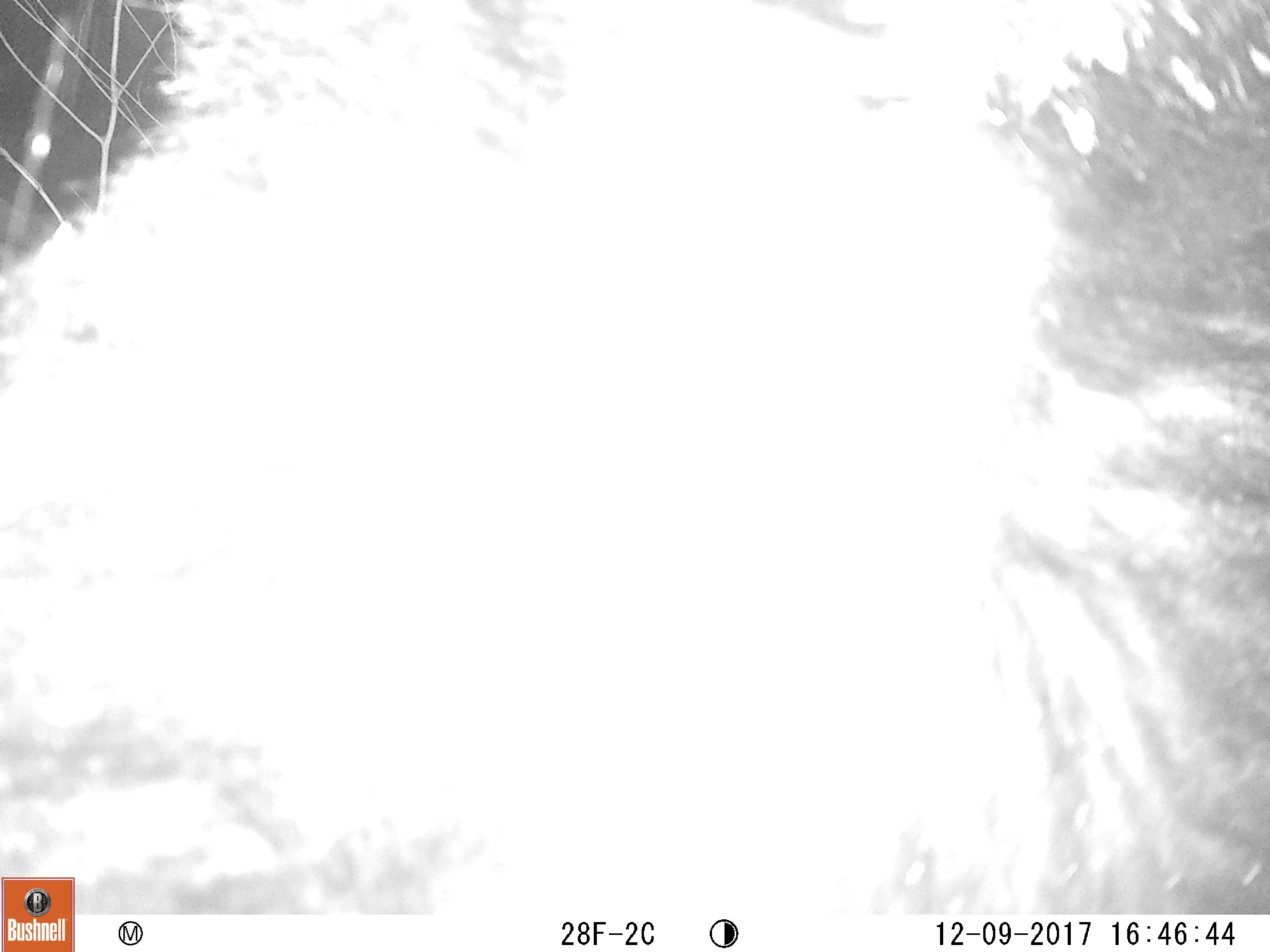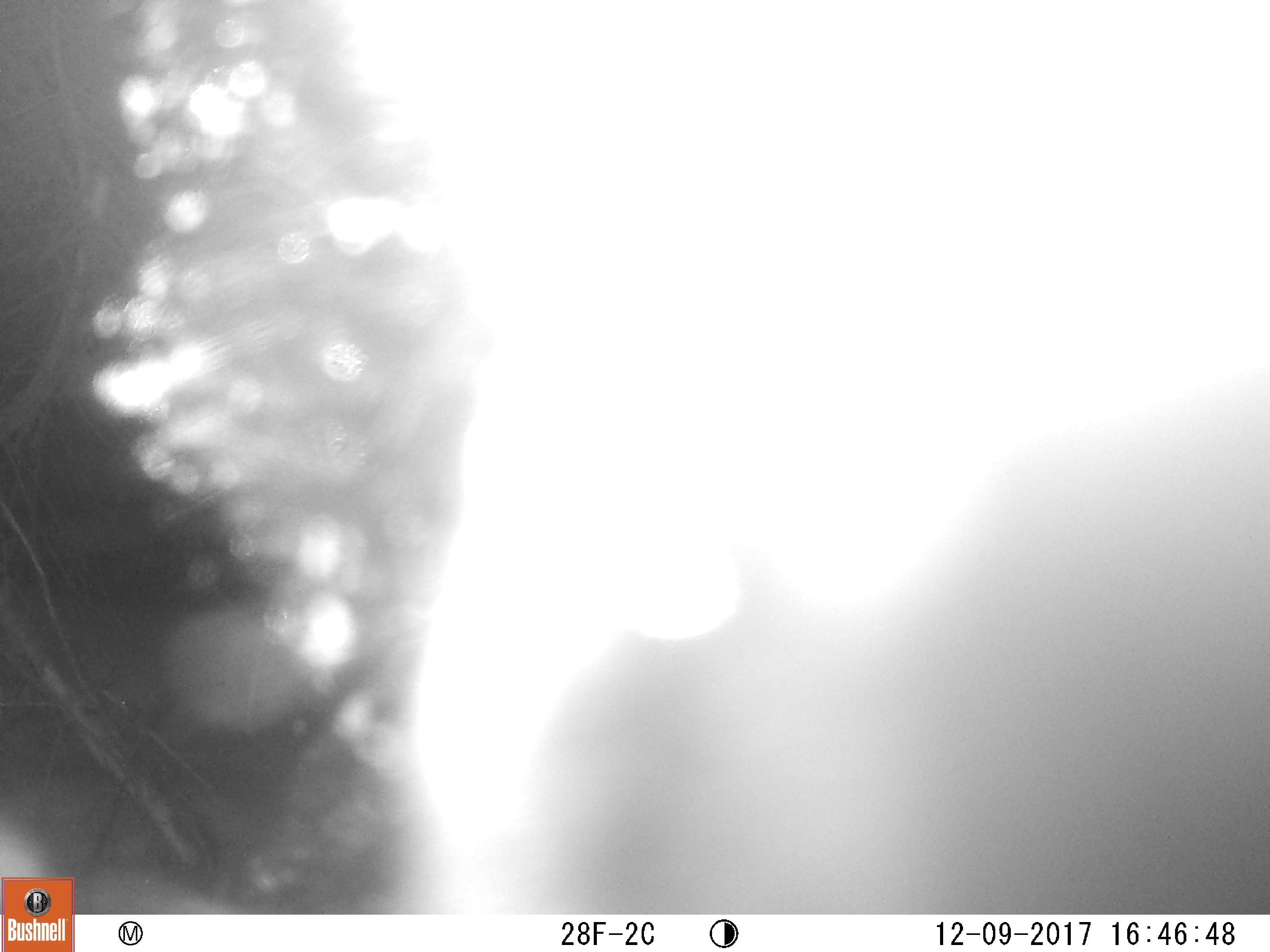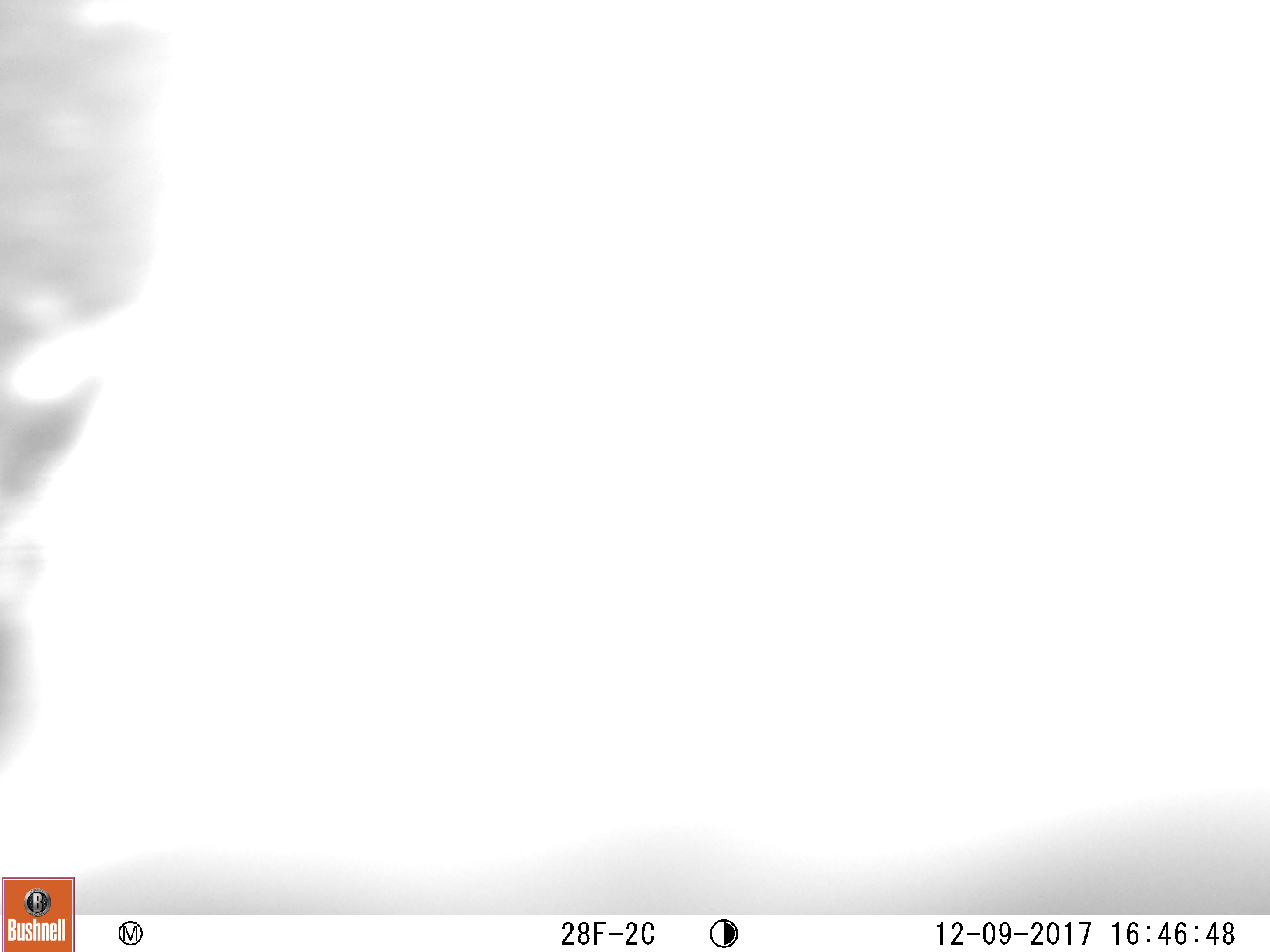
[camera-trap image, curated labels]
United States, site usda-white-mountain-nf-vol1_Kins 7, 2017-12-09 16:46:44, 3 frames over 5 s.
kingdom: Animalia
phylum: Chordata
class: Mammalia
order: Carnivora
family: Ursidae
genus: Ursus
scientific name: Ursus americanus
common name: black bear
Black bear (Ursus americanus).